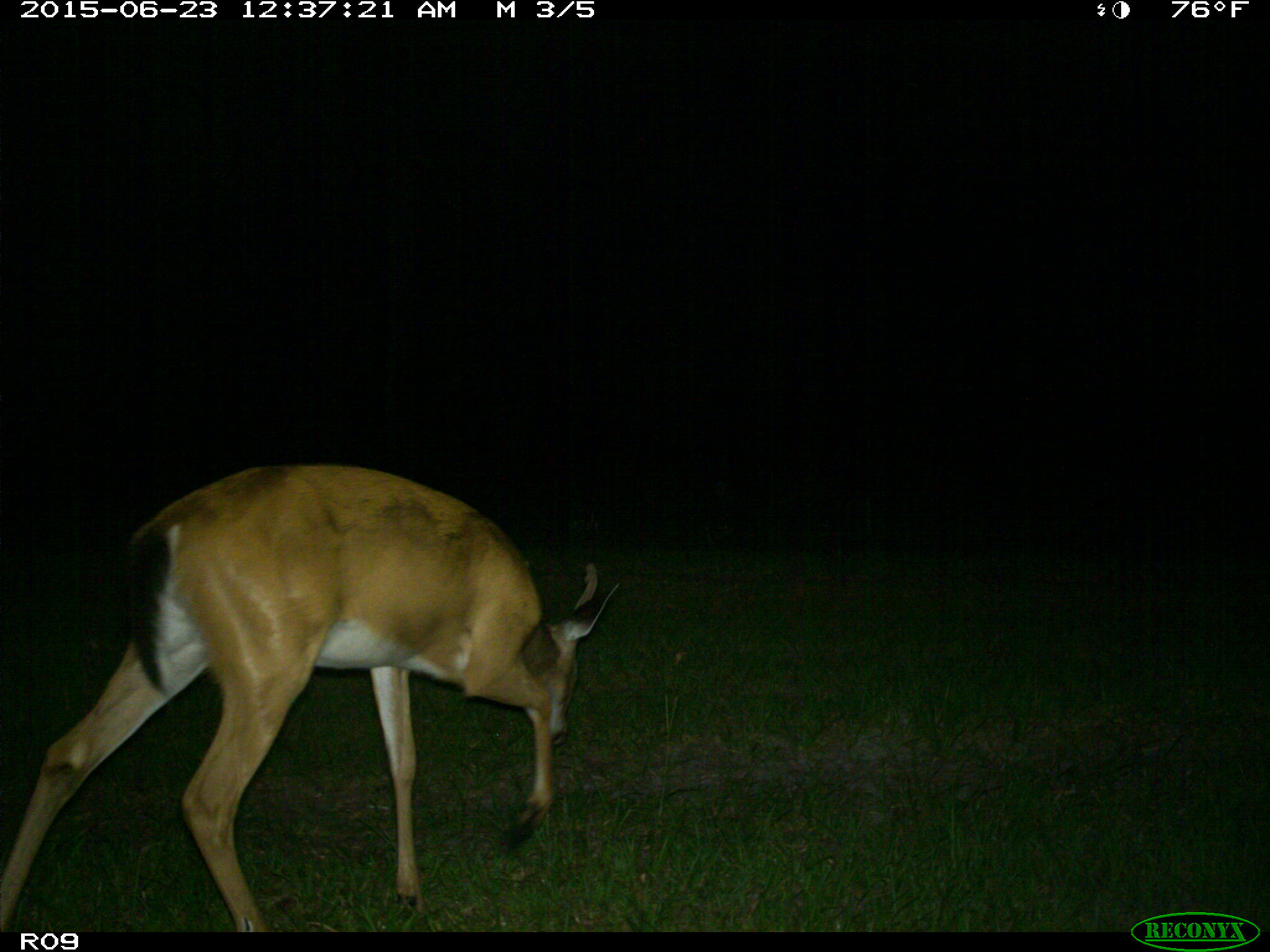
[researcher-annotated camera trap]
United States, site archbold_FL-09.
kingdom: Animalia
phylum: Chordata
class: Mammalia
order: Artiodactyla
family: Cervidae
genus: Odocoileus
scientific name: Odocoileus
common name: deer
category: unidentified deer